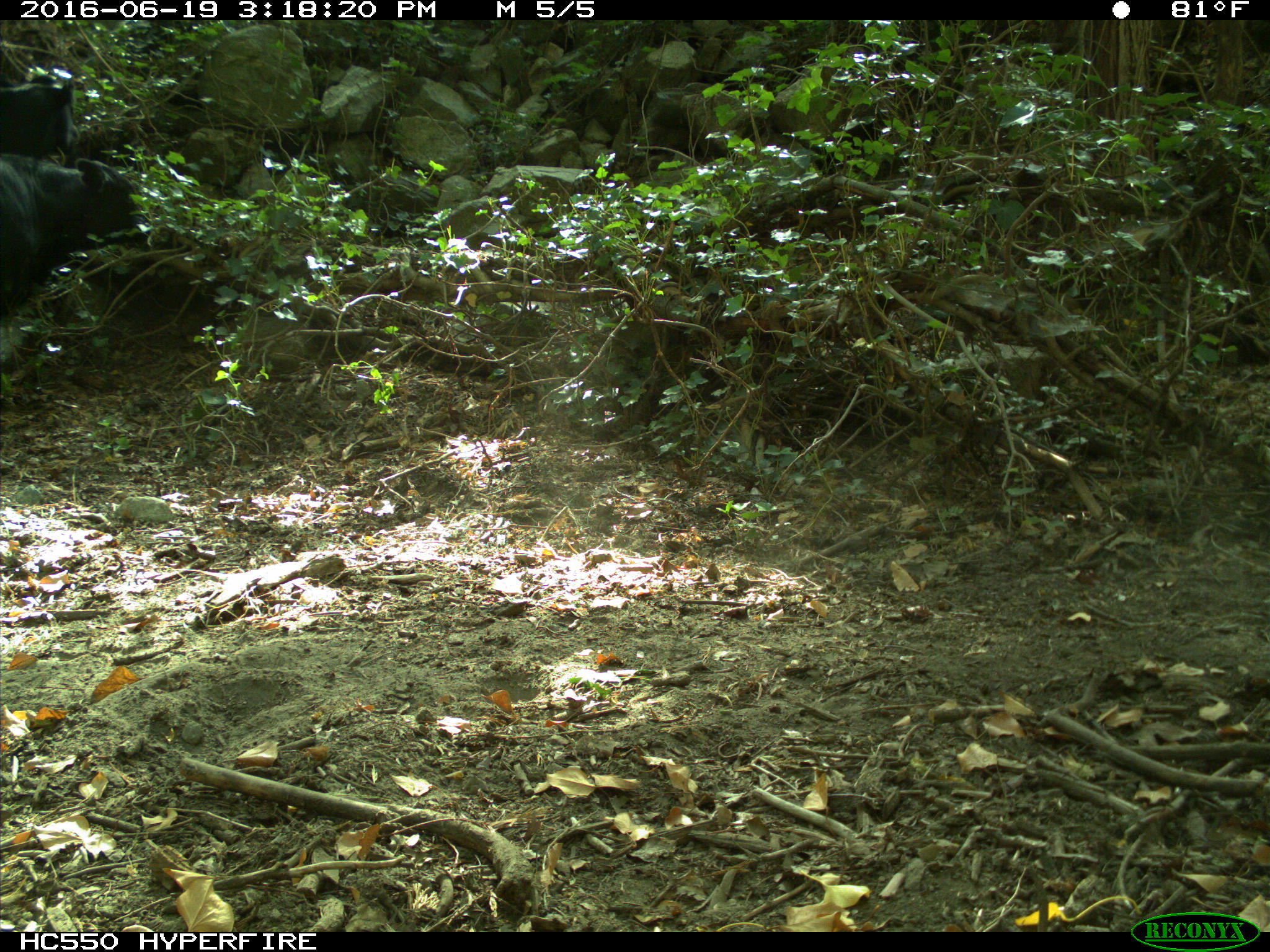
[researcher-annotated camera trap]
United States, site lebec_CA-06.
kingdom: Animalia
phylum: Chordata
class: Mammalia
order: Artiodactyla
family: Bovidae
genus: Bos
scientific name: Bos taurus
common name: domestic cow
Bos taurus (domestic cow).